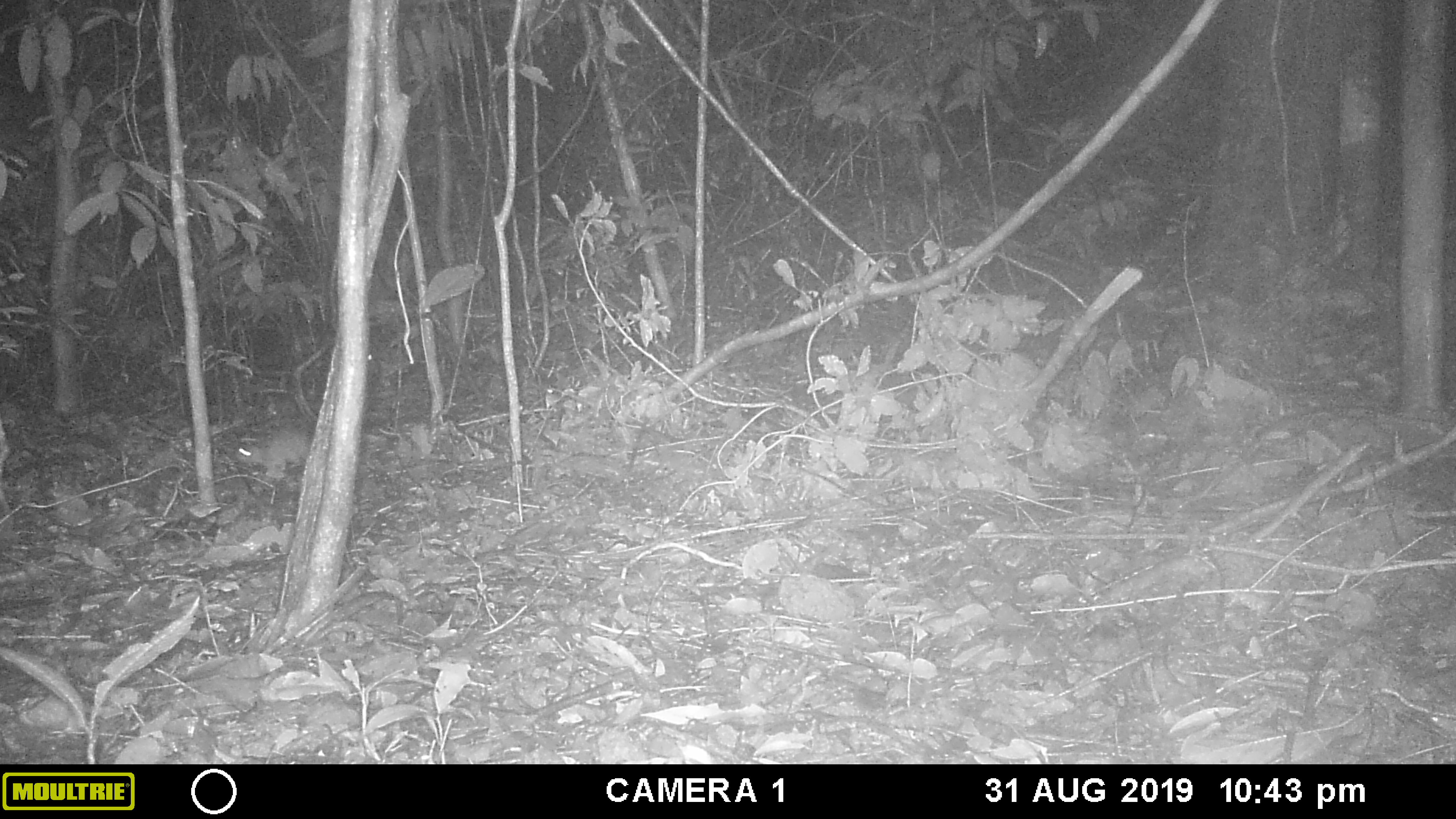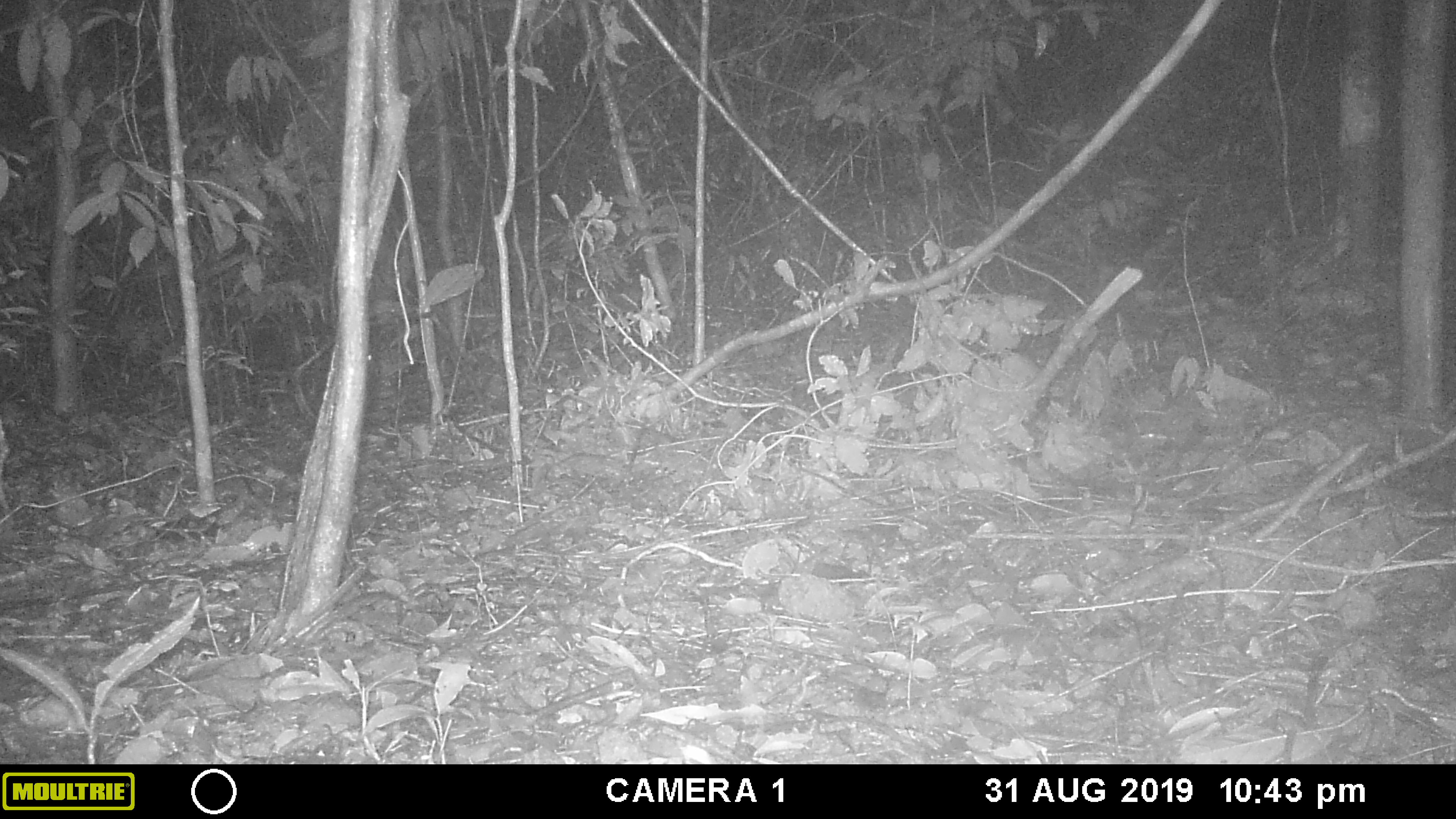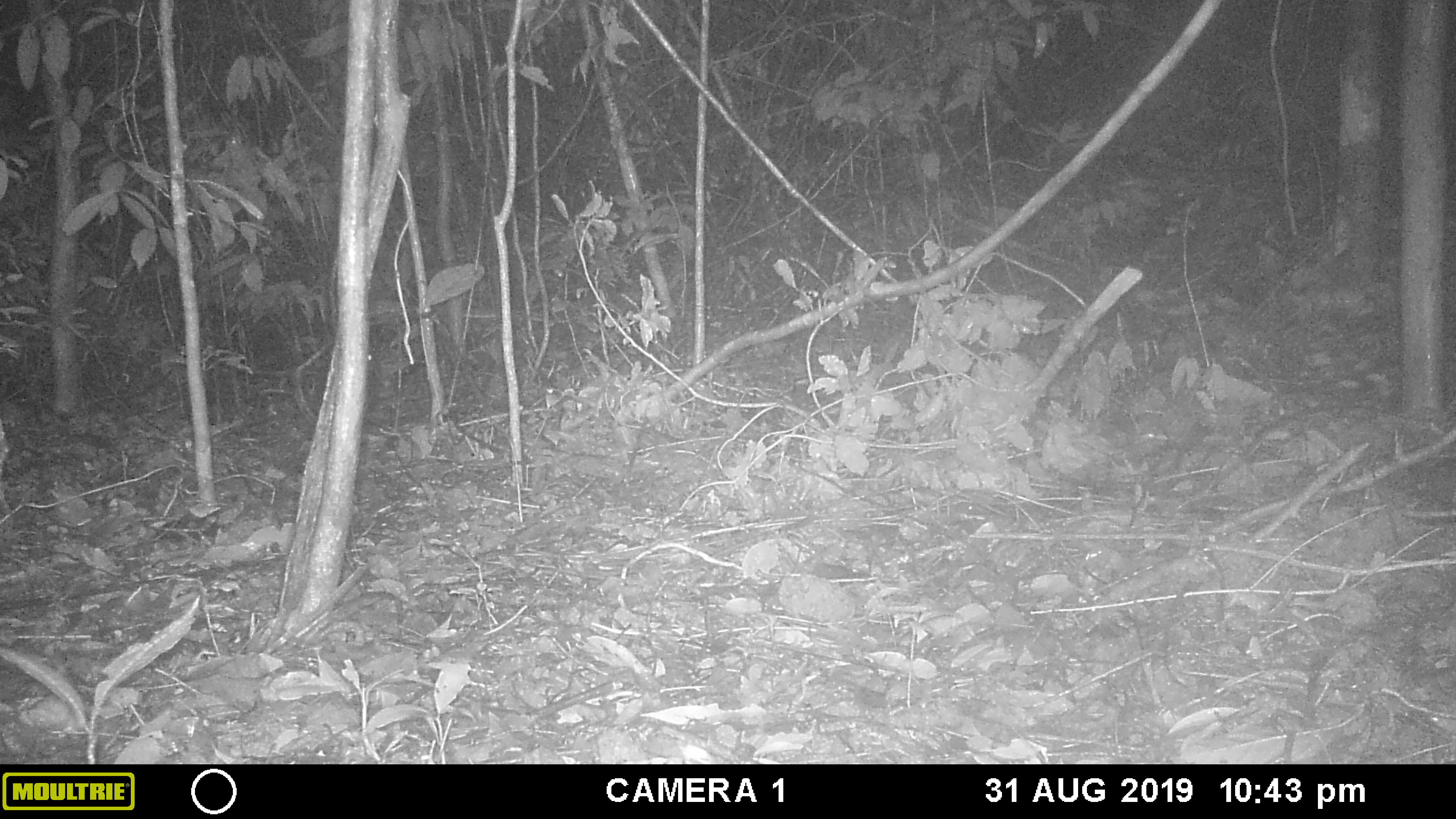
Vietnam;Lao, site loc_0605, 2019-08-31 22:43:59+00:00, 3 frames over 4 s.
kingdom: Animalia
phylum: Chordata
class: Mammalia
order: Rodentia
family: Muridae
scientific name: Muridae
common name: old-world mice and rats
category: unidentified murid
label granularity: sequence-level